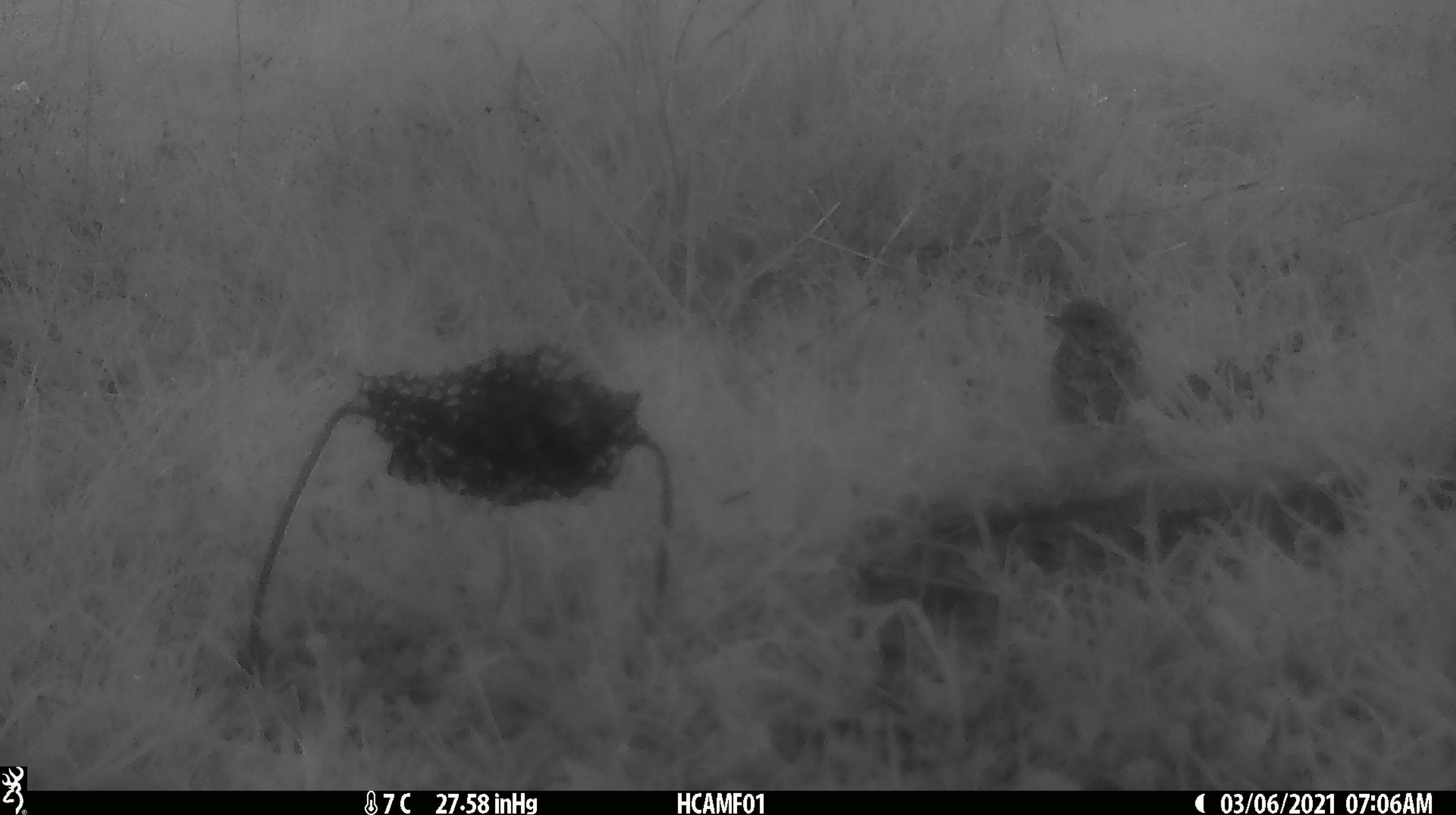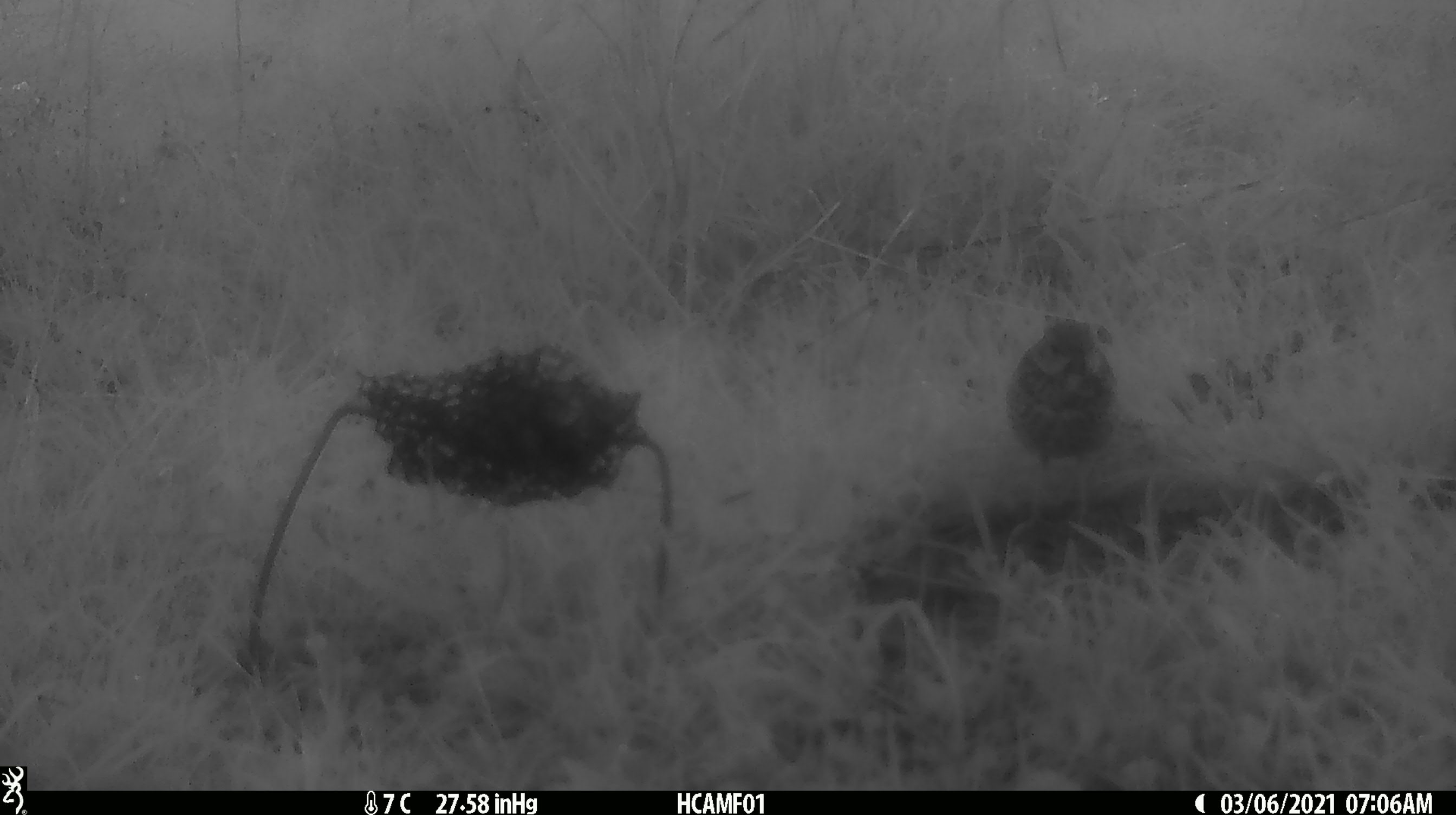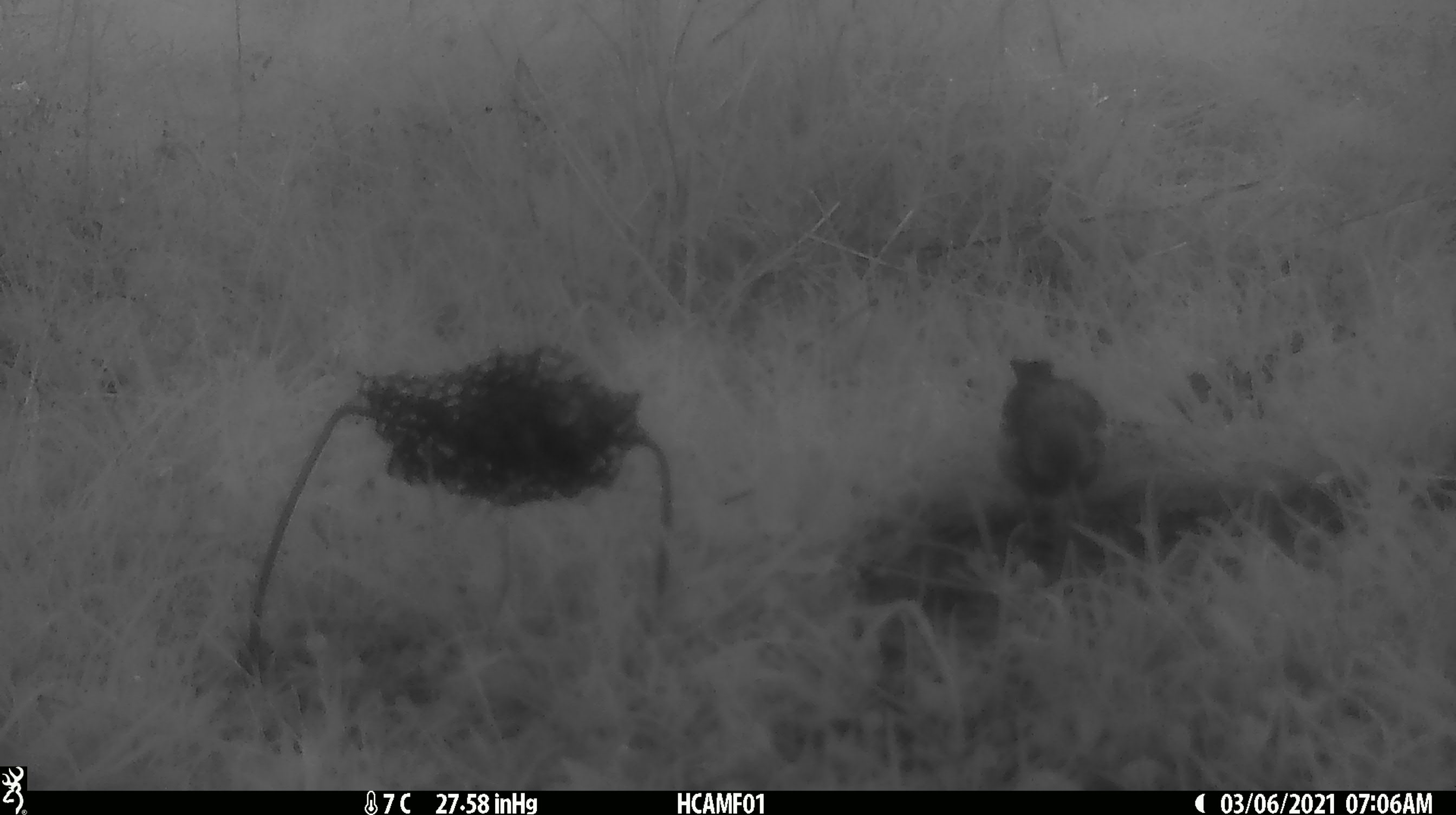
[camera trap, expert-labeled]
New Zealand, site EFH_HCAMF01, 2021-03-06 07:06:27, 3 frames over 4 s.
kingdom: Animalia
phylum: Chordata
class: Aves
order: Passeriformes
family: Turdidae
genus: Turdus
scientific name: Turdus philomelos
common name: song thrush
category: thrush